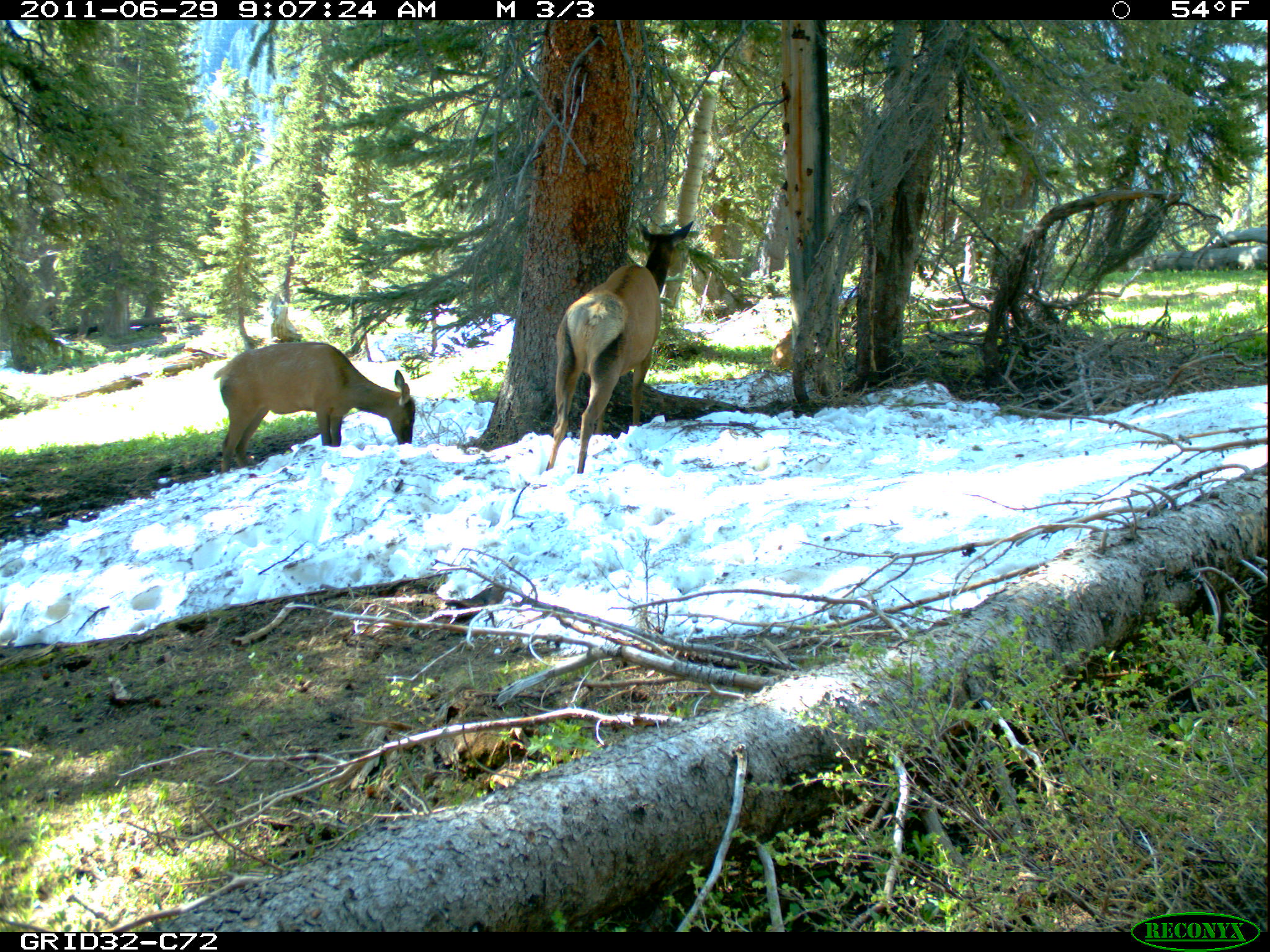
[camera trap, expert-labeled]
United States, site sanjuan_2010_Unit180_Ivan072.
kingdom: Animalia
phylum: Chordata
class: Mammalia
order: Artiodactyla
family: Cervidae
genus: Cervus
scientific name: Cervus elaphus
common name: red deer